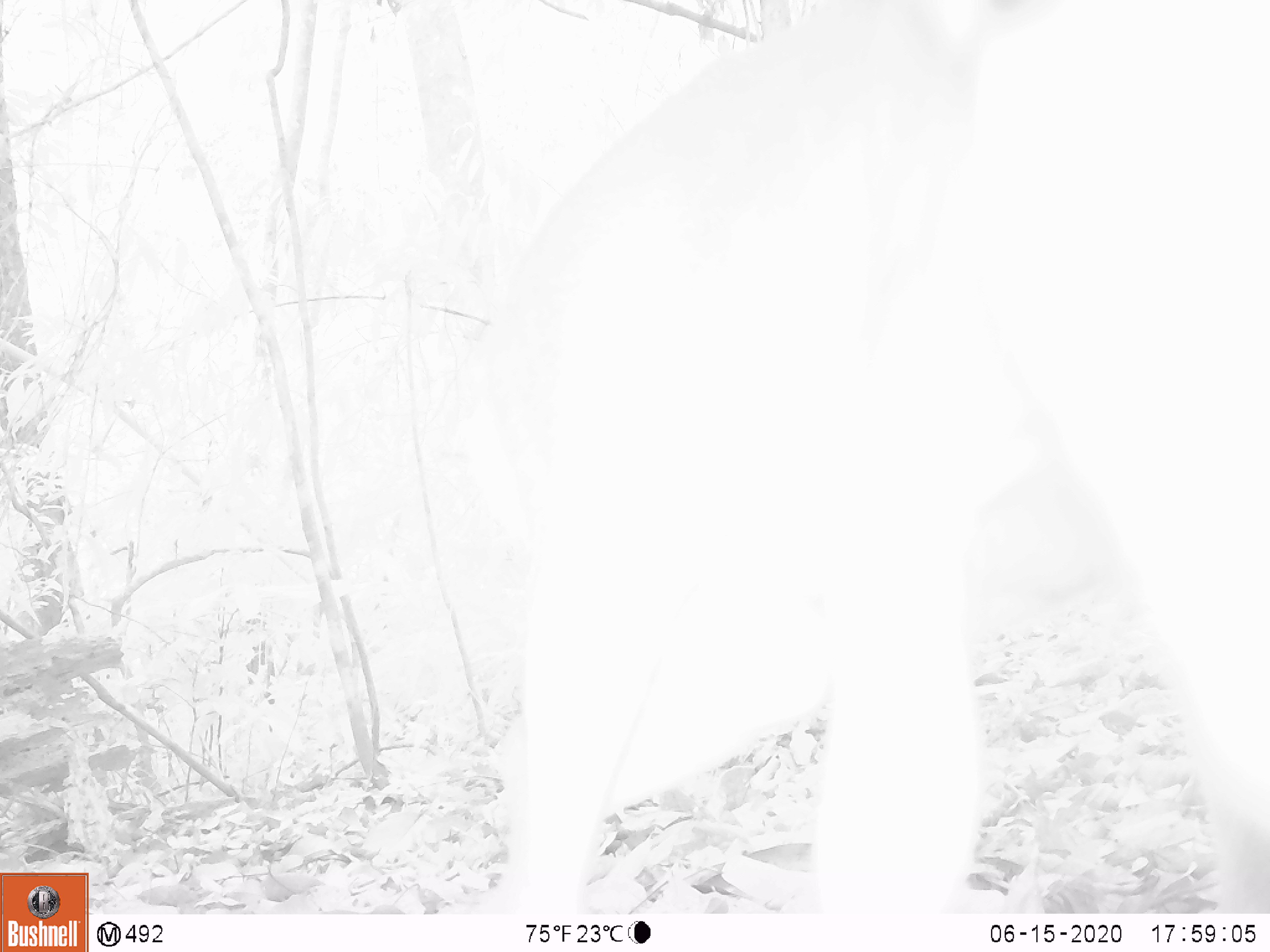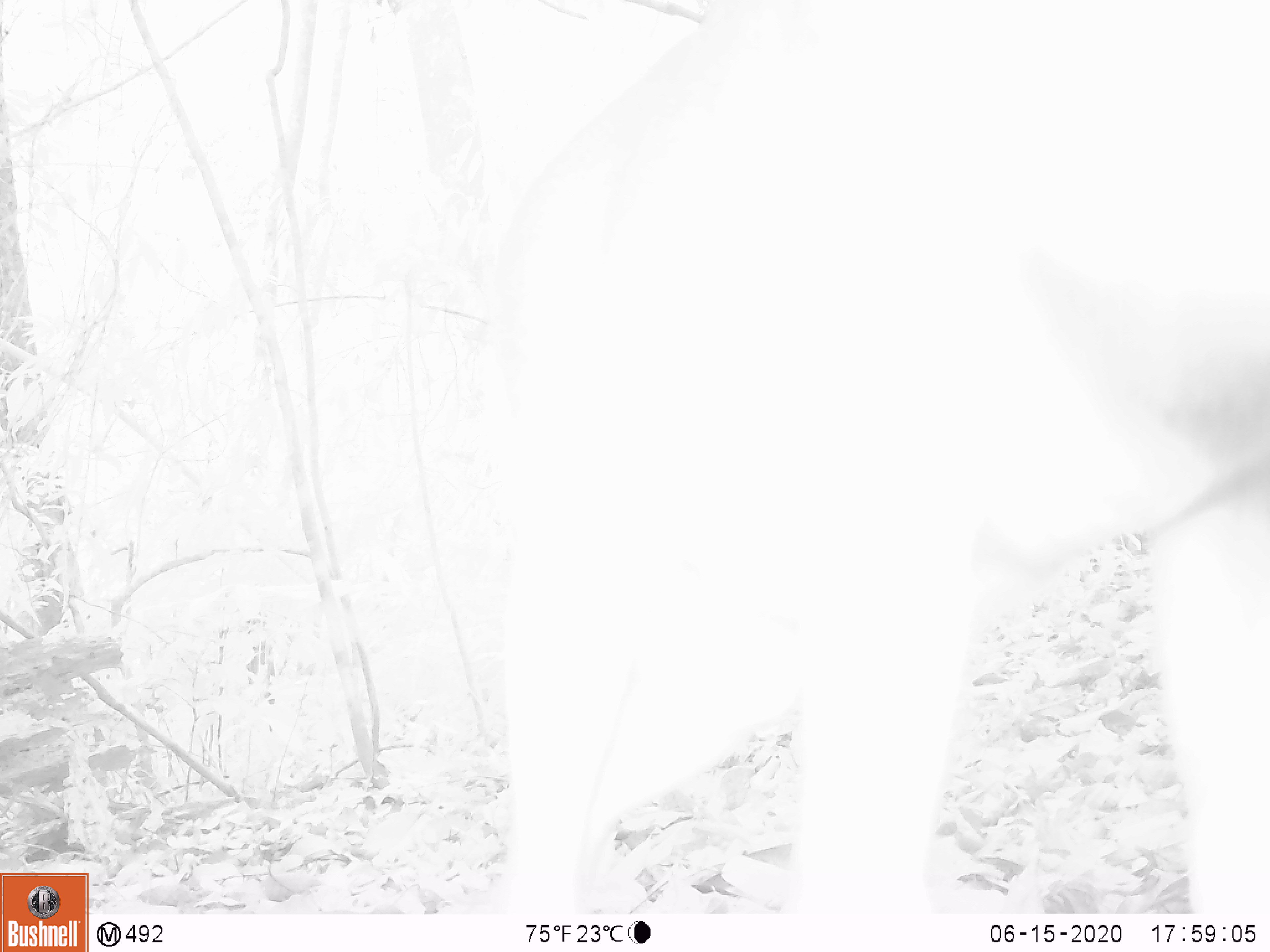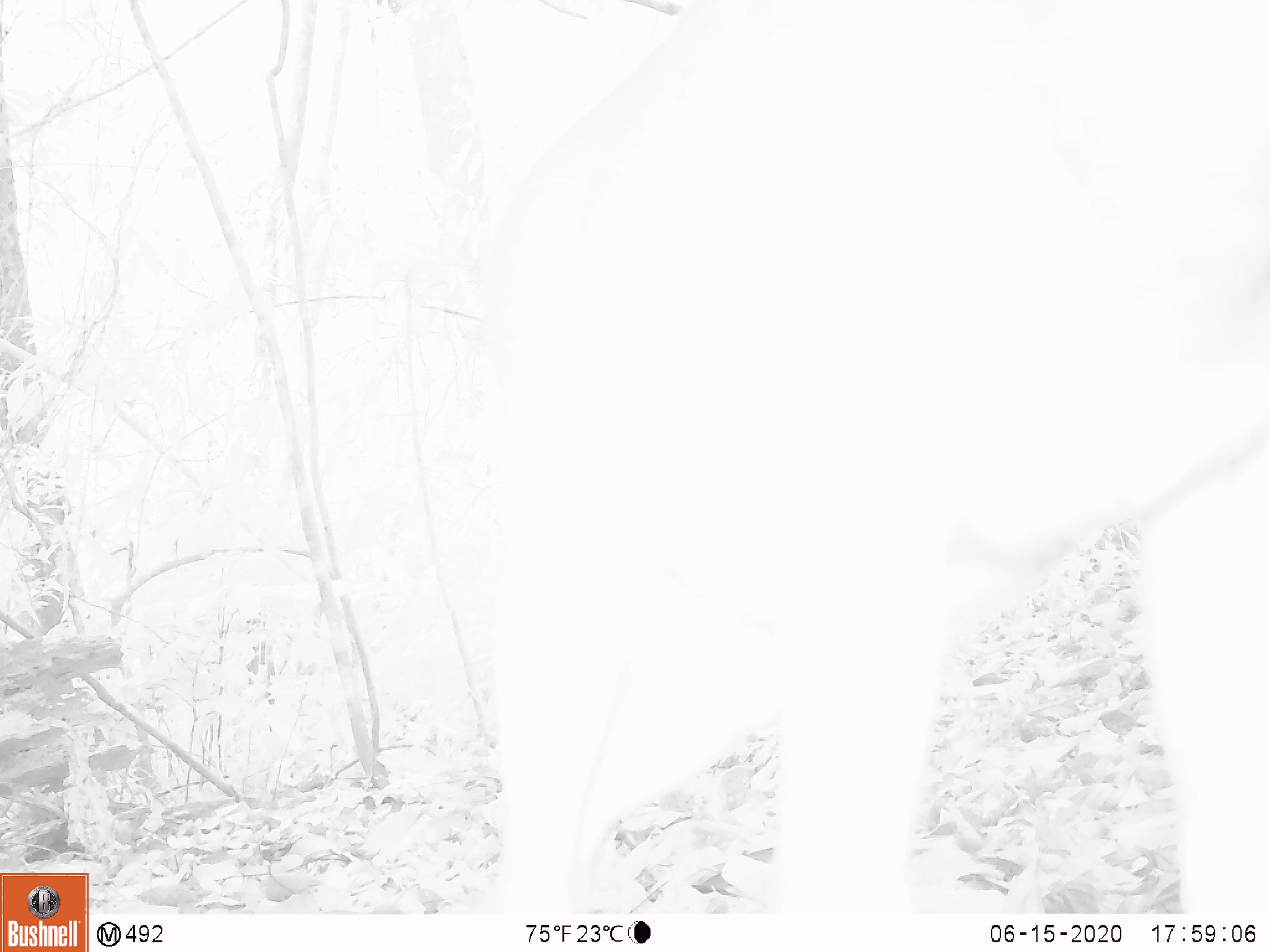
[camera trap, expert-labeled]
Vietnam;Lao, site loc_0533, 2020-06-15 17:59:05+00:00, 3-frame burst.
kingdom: Animalia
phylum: Chordata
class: Mammalia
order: Artiodactyla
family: Cervidae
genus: Muntiacus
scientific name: Muntiacus vuquangensis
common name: large-antlered muntjac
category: large antlered muntjac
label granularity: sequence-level